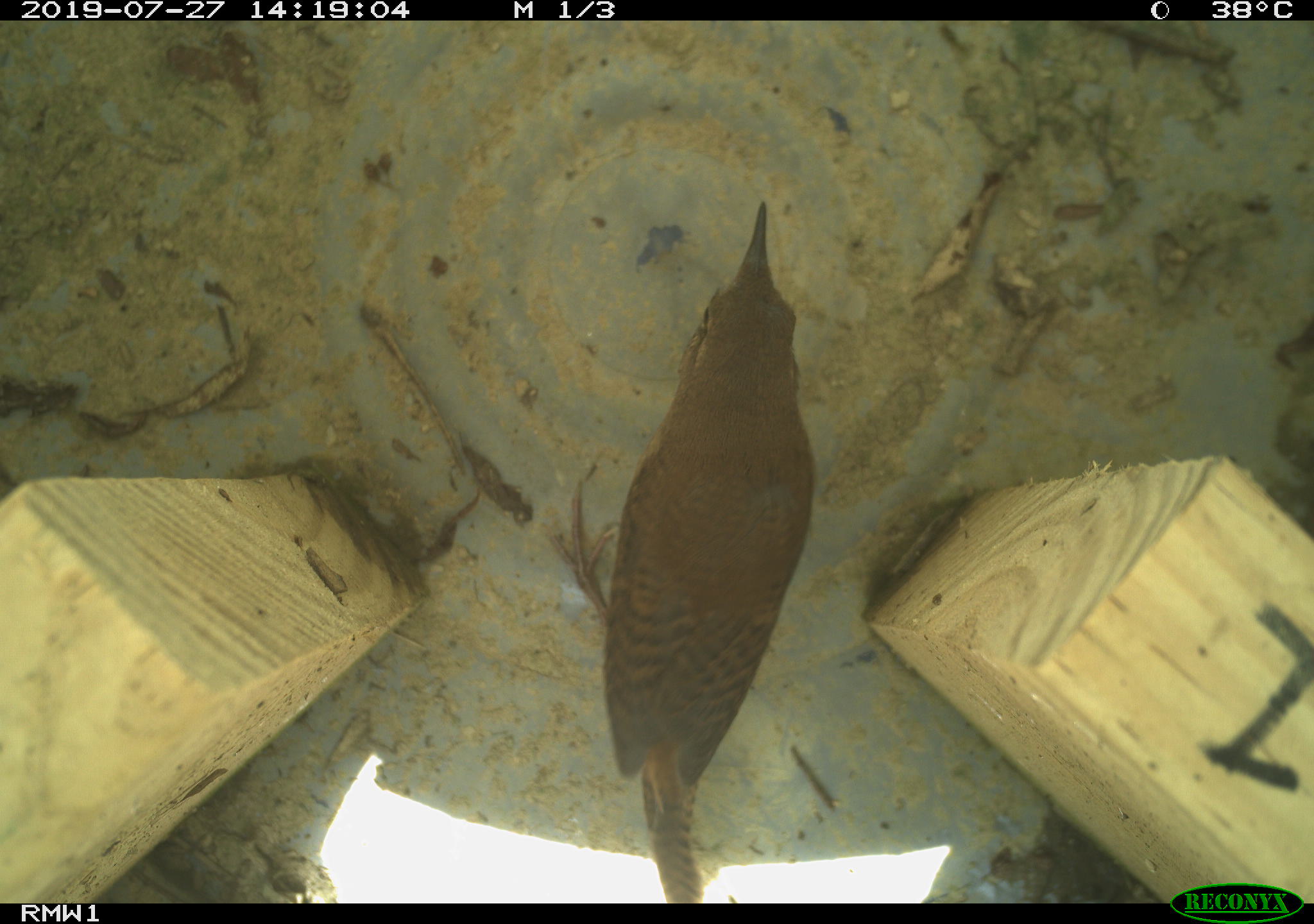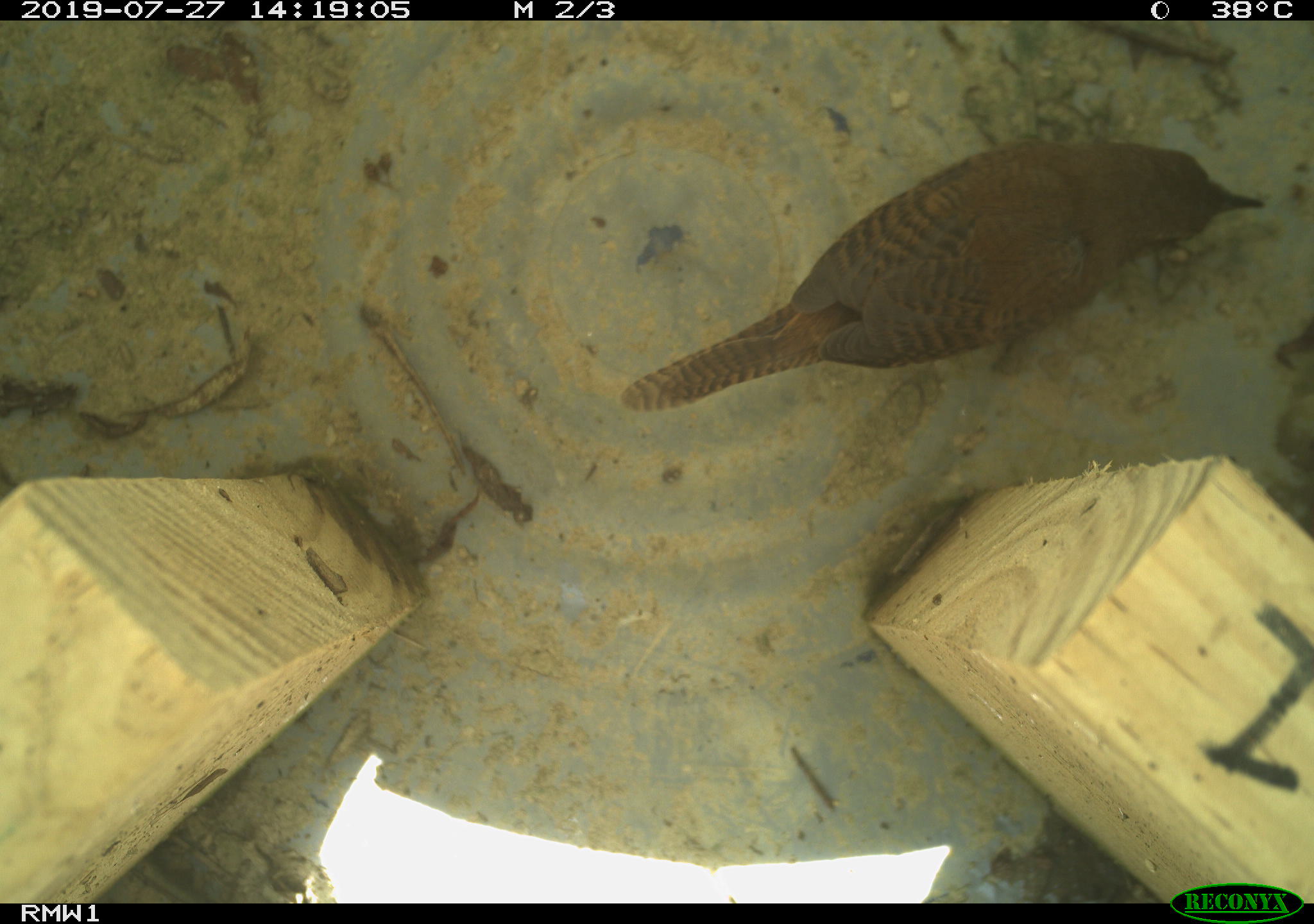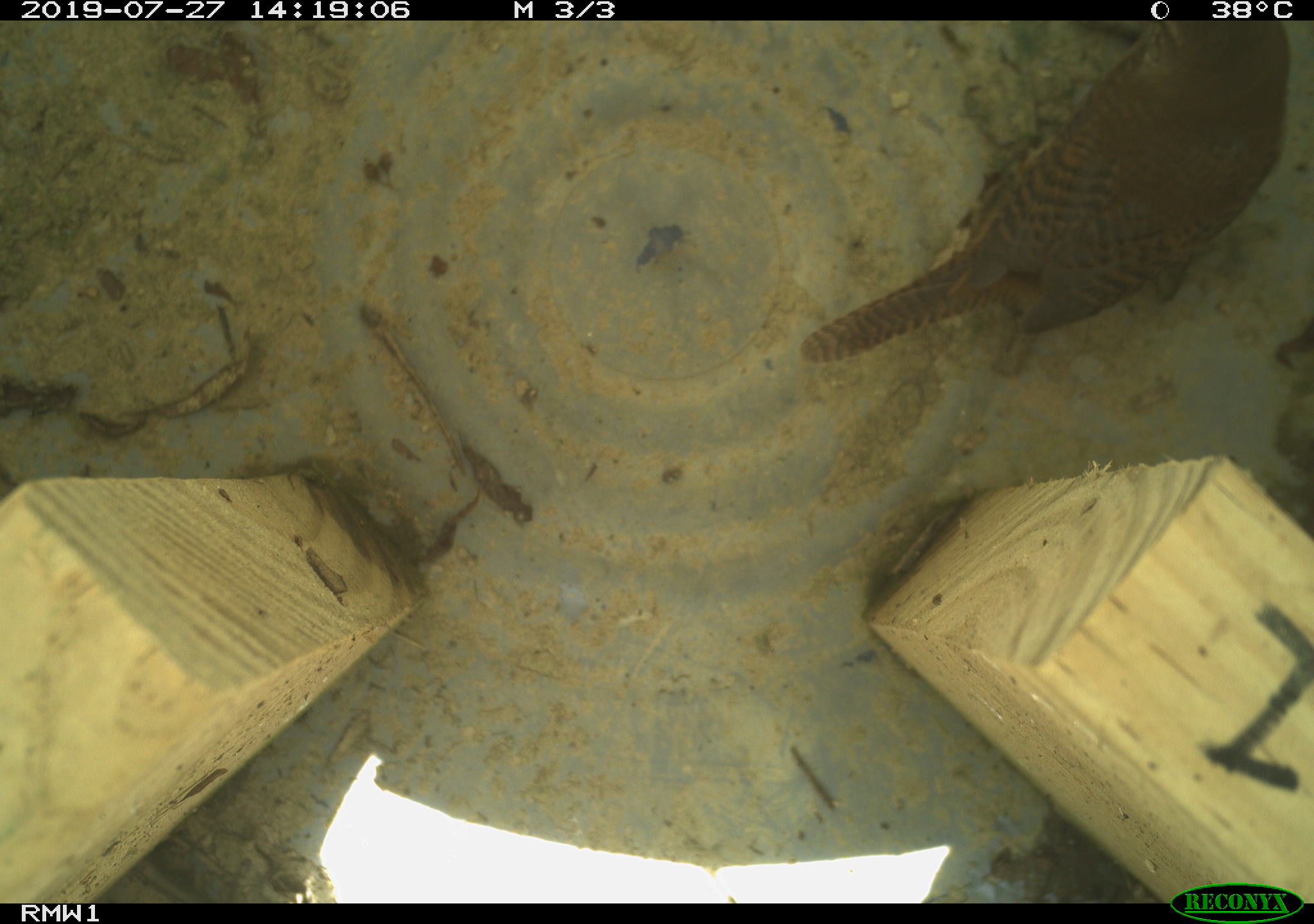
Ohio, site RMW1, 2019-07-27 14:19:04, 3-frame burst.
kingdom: Animalia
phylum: Chordata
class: Aves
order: Passeriformes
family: Troglodytidae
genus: Troglodytes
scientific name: Troglodytes aedon aedon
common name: northern house wren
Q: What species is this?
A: Northern house wren (Troglodytes aedon aedon).